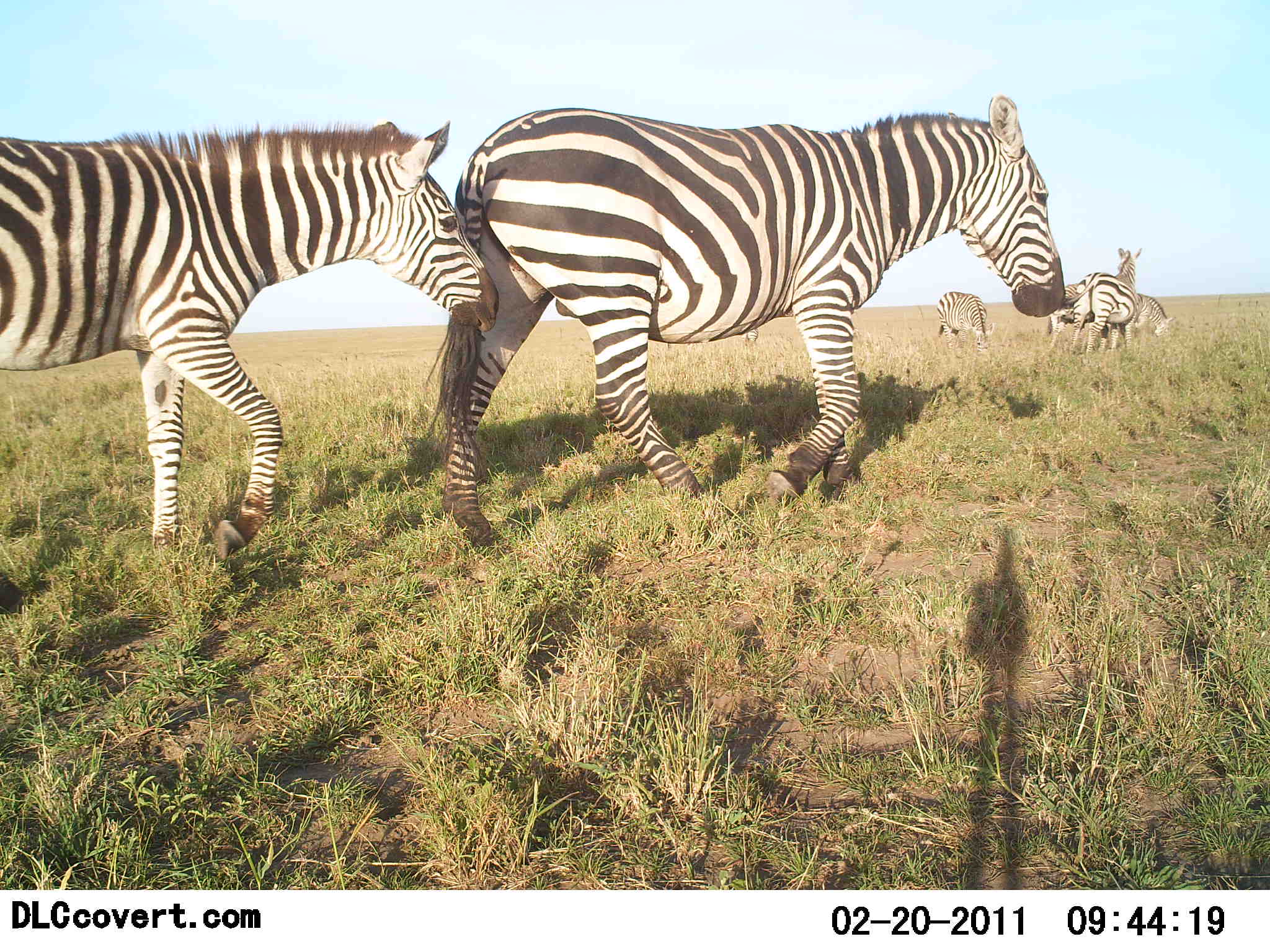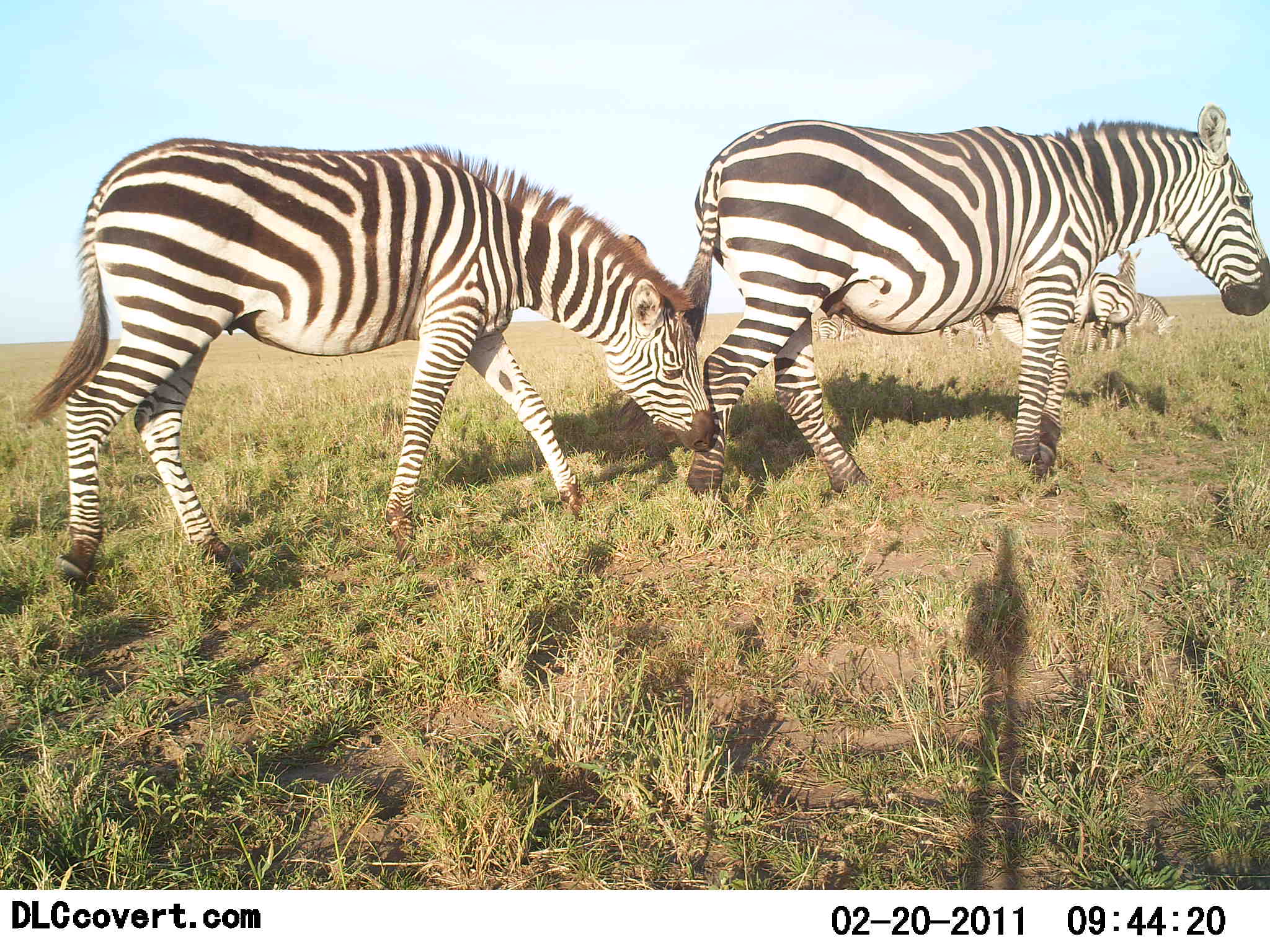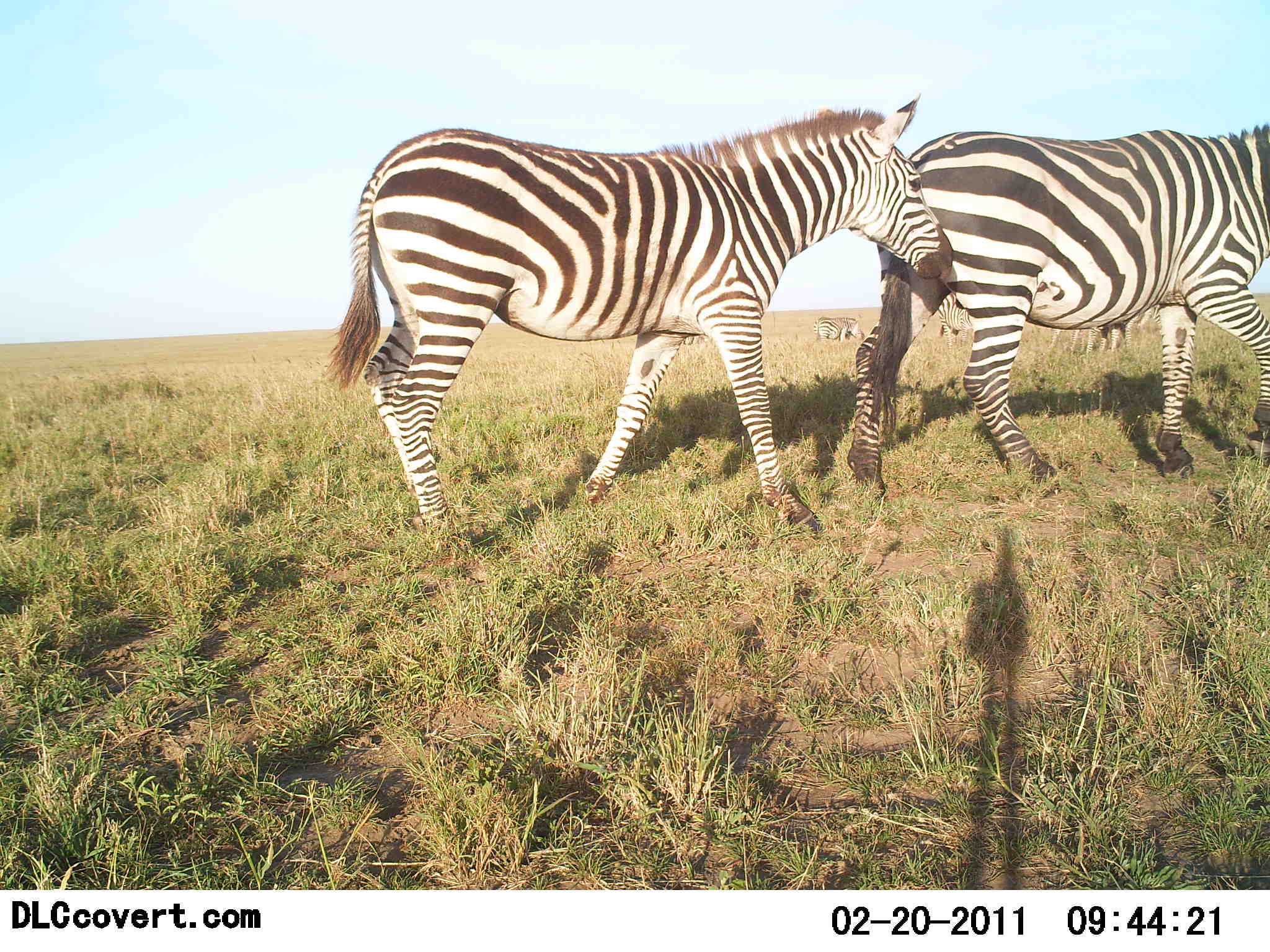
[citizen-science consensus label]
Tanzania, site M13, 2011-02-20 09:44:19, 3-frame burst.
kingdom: Animalia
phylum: Chordata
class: Mammalia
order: Perissodactyla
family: Equidae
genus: Equus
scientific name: Equus quagga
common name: plains zebra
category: zebra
Zebra (plains zebra) (Equus quagga), count 6. Behavior (volunteer vote fractions): standing 0%, resting 0%, moving 90%, interacting 20%. Young present (vote fraction): 10%. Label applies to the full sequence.